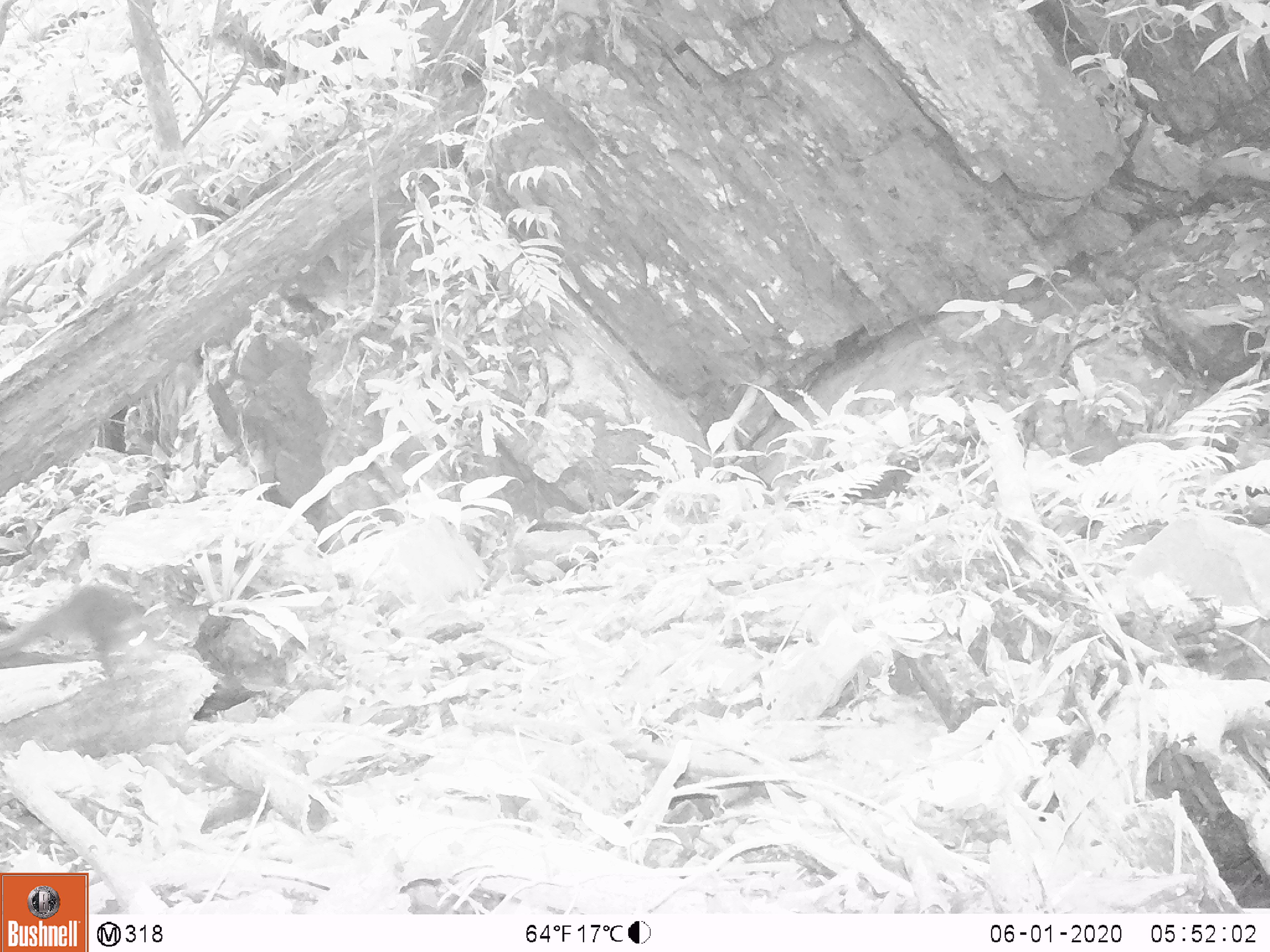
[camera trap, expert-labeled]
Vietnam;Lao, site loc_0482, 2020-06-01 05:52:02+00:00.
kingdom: Animalia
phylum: Chordata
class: Mammalia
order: Rodentia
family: Sciuridae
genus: Sciurus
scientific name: Sciurus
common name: squirrel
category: unidentified squirrel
Unidentified squirrel (squirrel) (Sciurus). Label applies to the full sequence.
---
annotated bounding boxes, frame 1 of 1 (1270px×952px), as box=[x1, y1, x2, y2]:
unidentified squirrel: box=[0, 584, 166, 680]